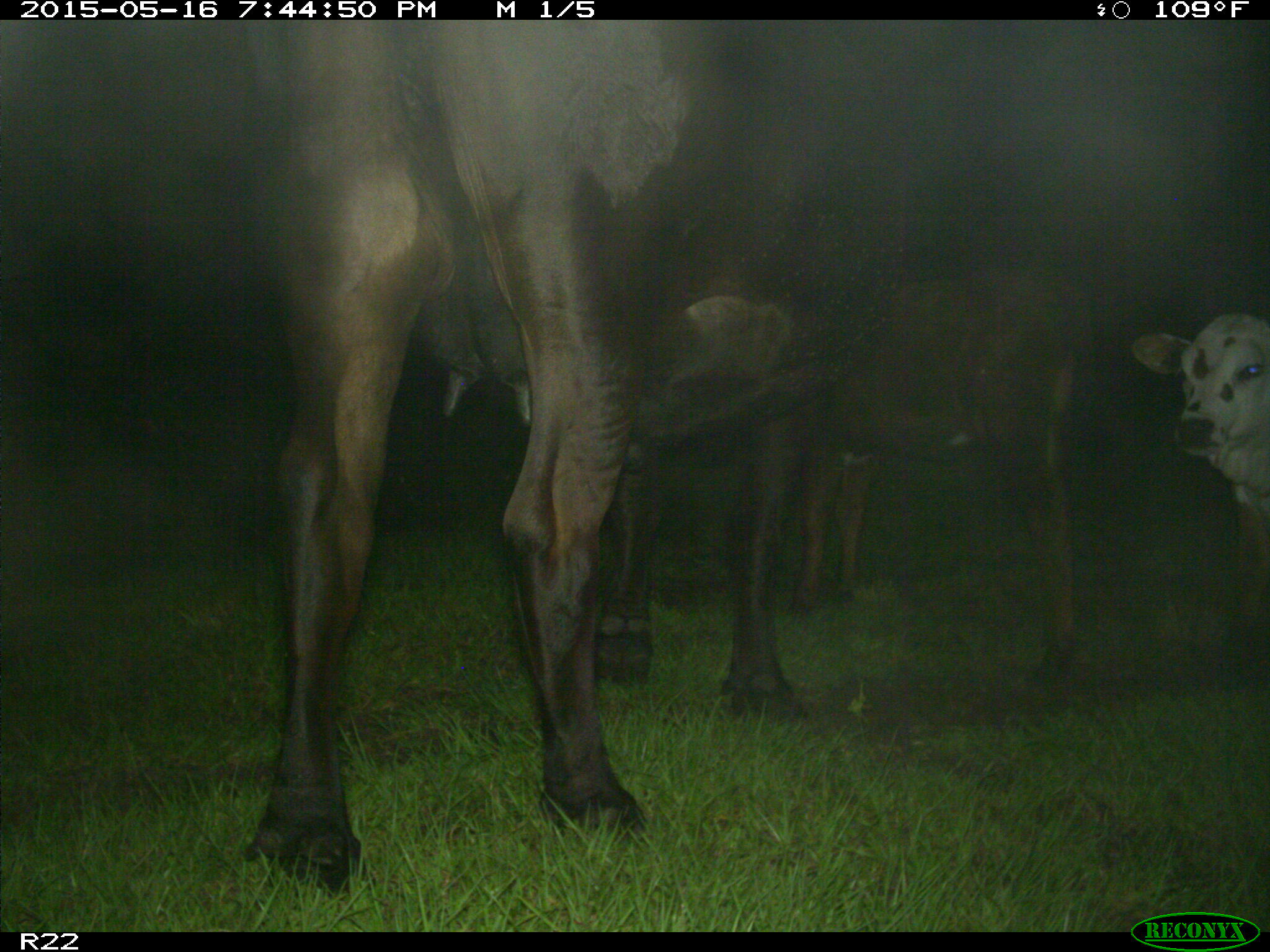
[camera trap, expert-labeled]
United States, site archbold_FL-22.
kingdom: Animalia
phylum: Chordata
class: Mammalia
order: Artiodactyla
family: Bovidae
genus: Bos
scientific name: Bos taurus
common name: domestic cow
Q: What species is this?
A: Bos taurus (domestic cow).